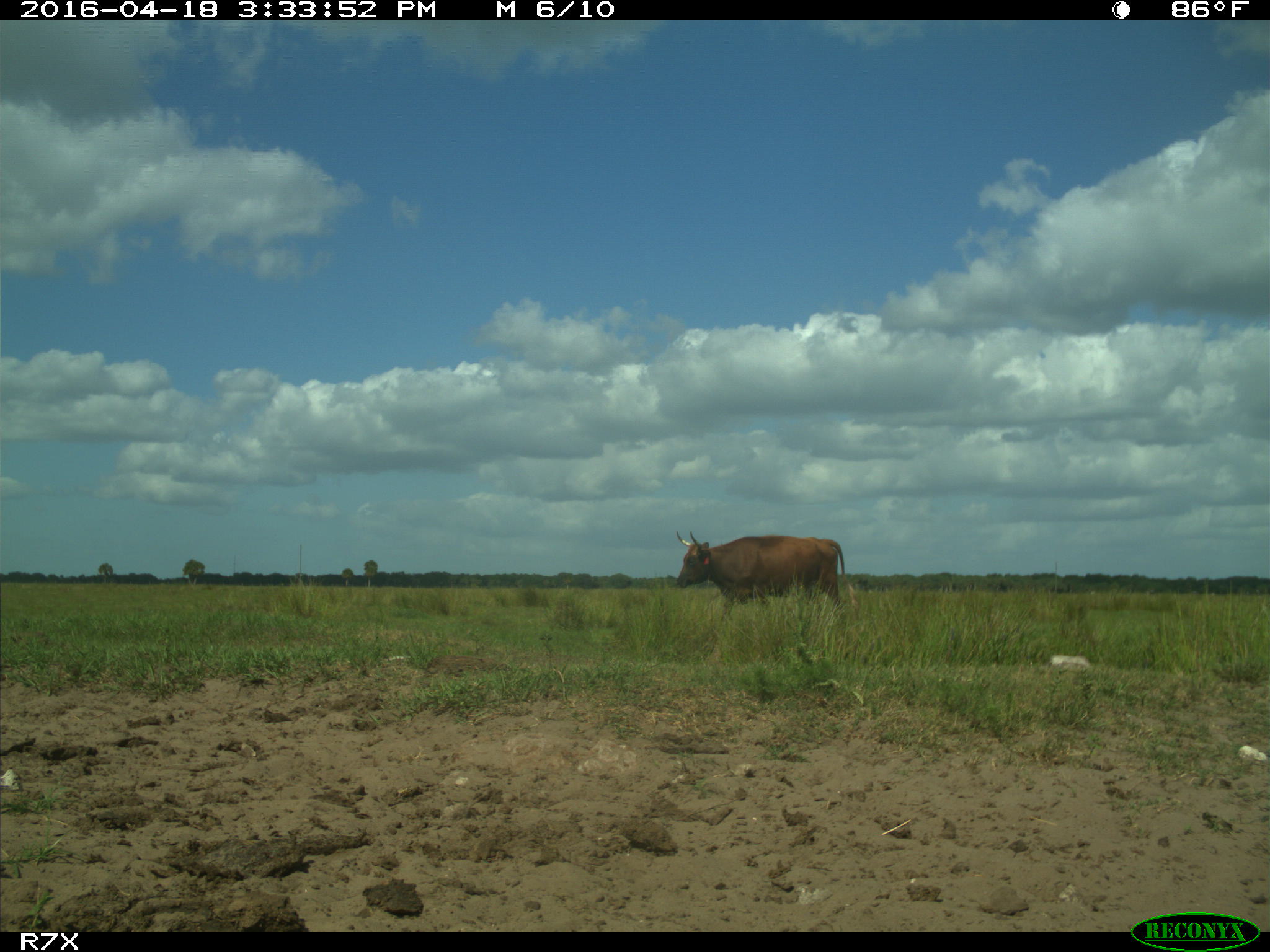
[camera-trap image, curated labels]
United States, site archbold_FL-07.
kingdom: Animalia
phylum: Chordata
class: Mammalia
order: Artiodactyla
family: Bovidae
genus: Bos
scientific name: Bos taurus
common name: domestic cow